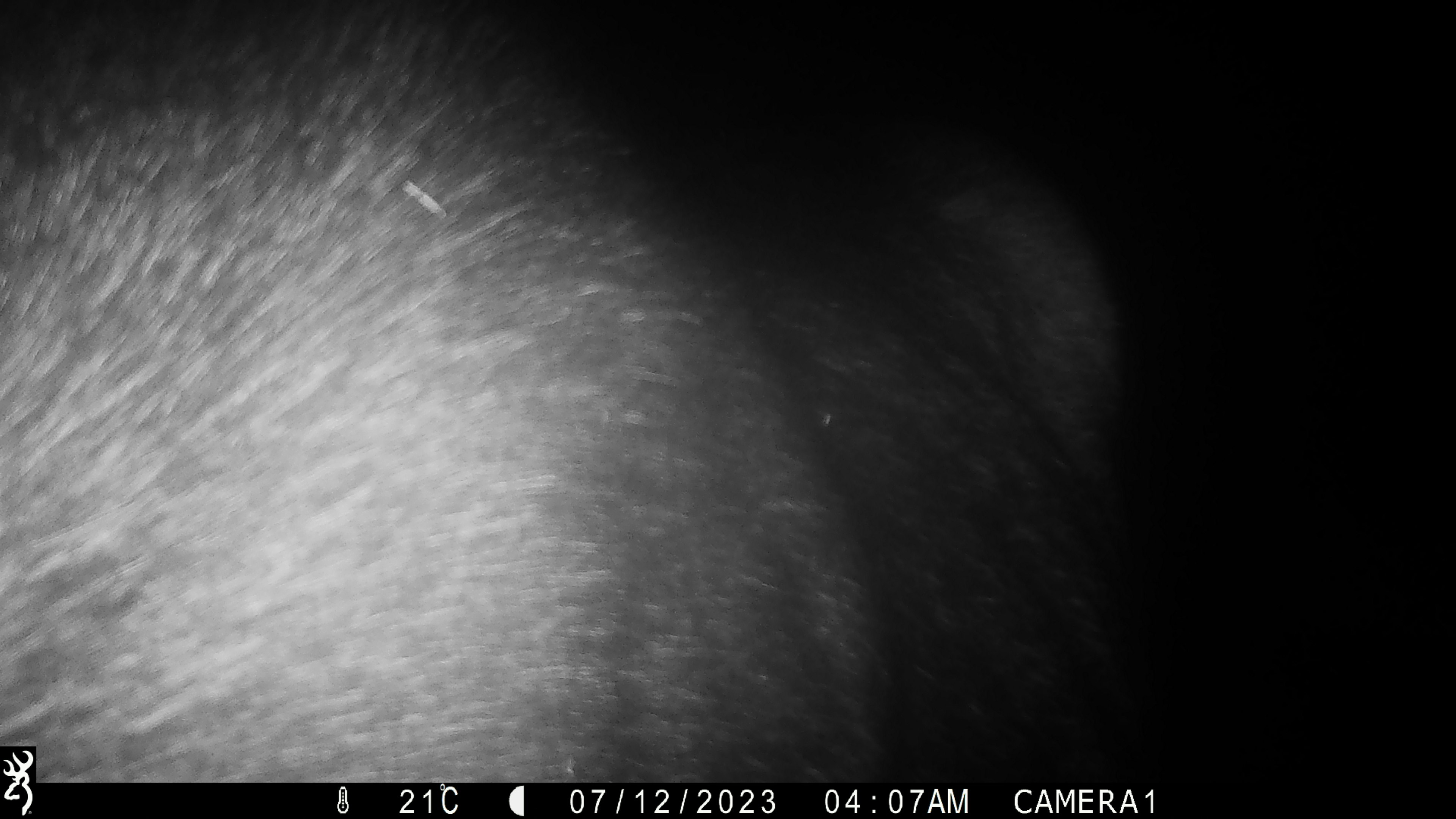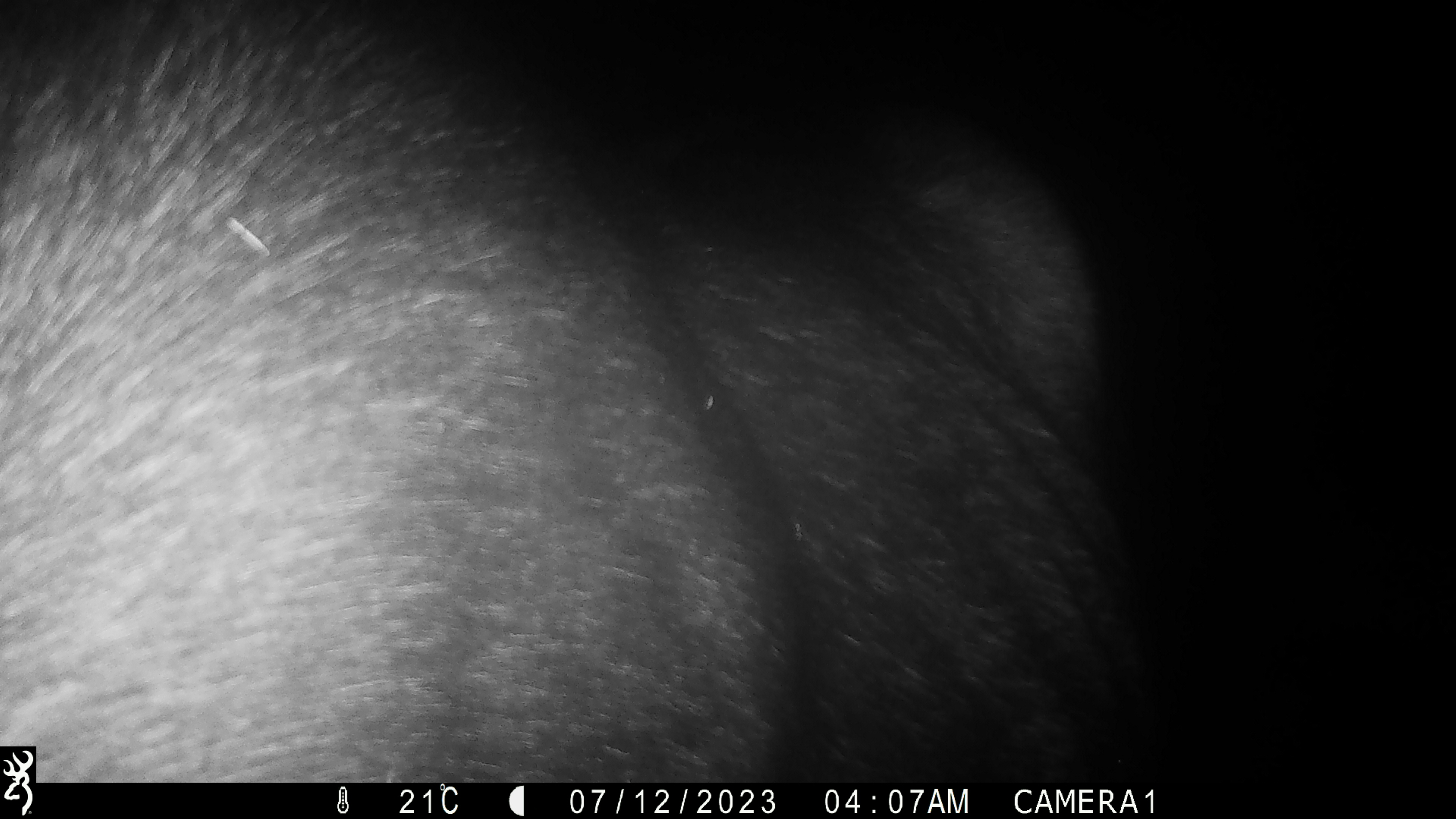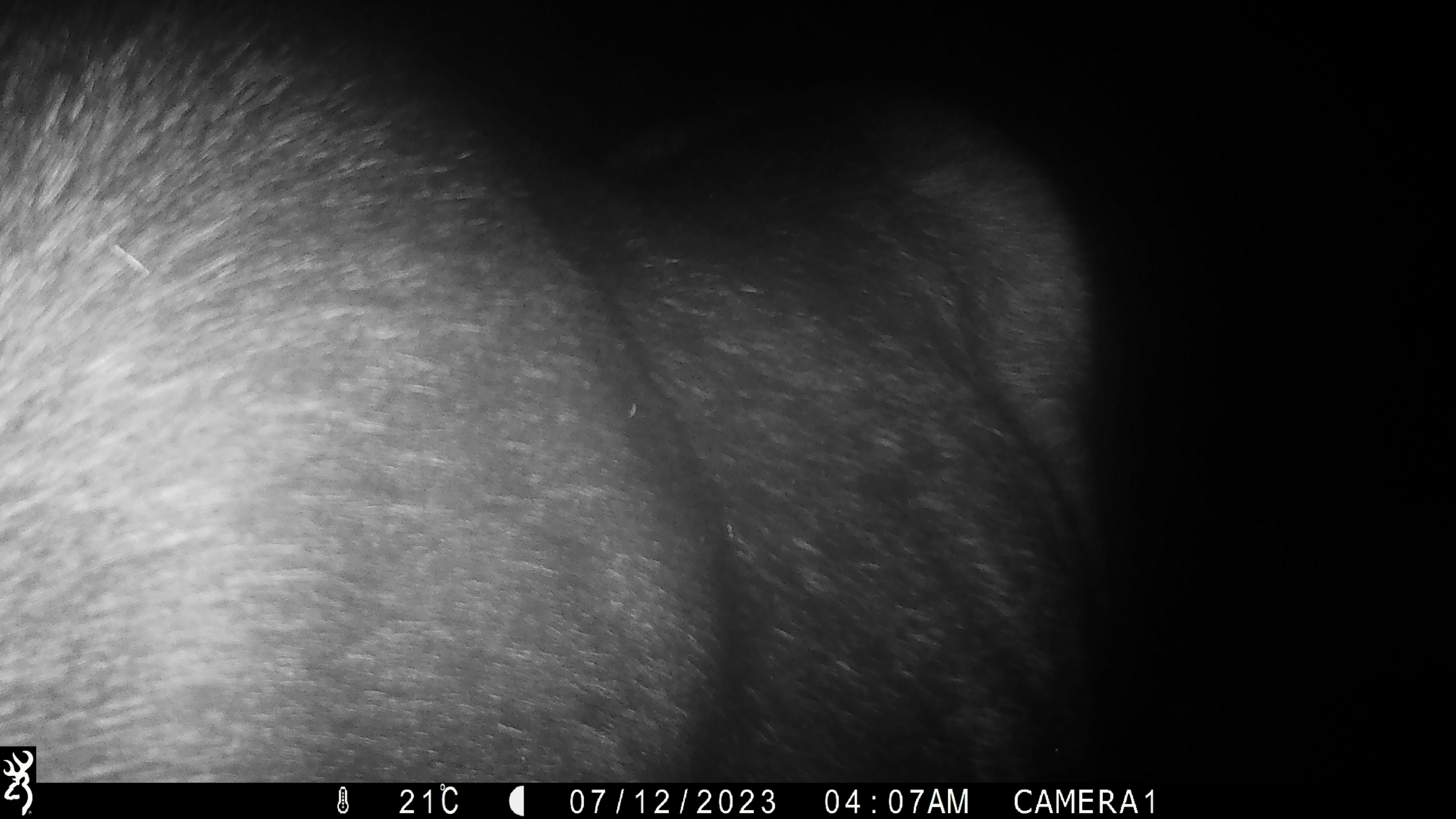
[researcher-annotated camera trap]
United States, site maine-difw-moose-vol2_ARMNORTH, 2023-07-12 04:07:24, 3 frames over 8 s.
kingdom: Animalia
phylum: Chordata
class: Mammalia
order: Artiodactyla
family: Cervidae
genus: Alces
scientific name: Alces alces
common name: moose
Moose (Alces alces).